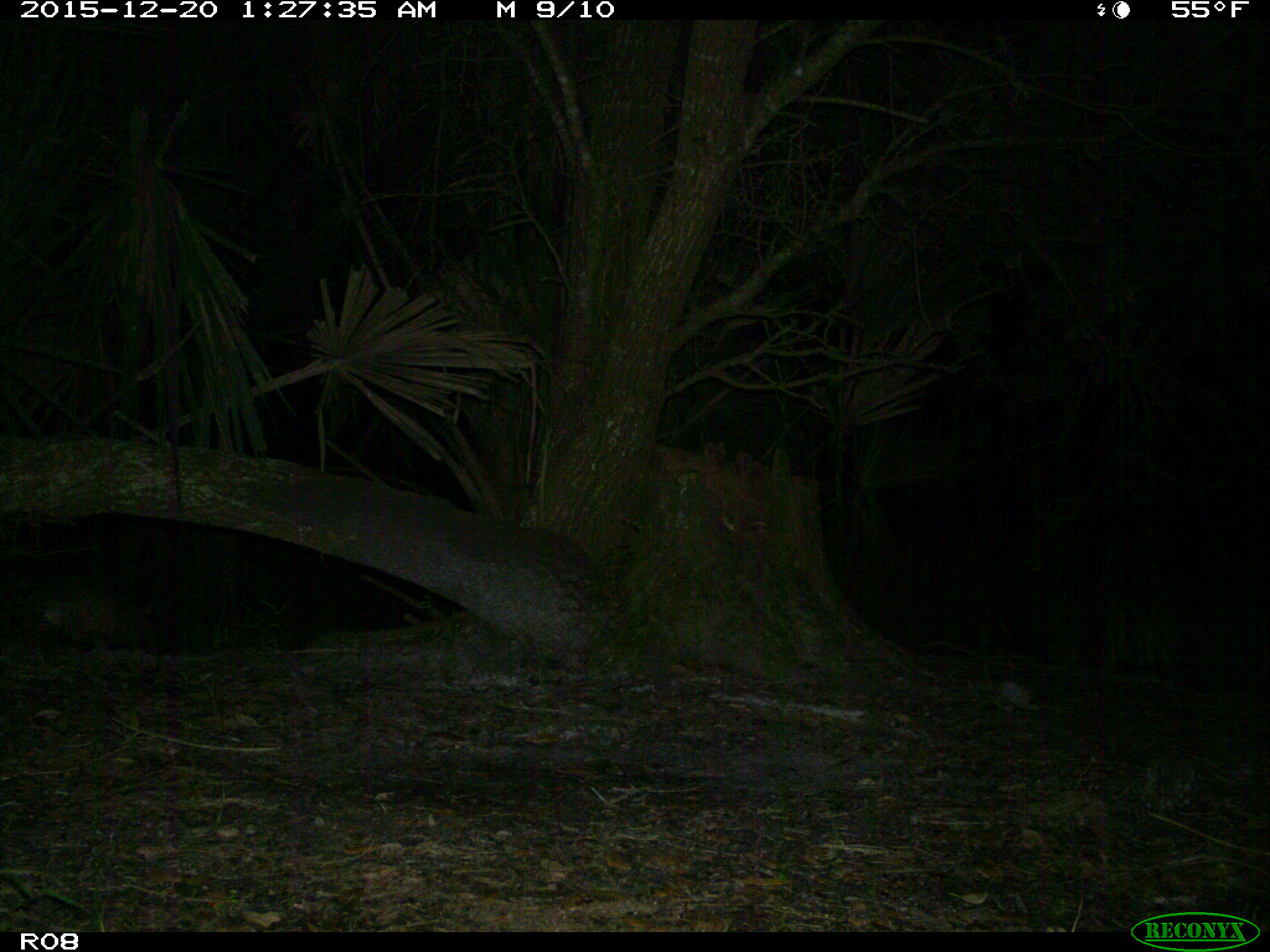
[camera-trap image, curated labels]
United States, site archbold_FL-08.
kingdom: Animalia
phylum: Chordata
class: Mammalia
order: Cingulata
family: Dasypodidae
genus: Dasypus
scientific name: Dasypus novemcinctus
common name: nine-banded armadillo